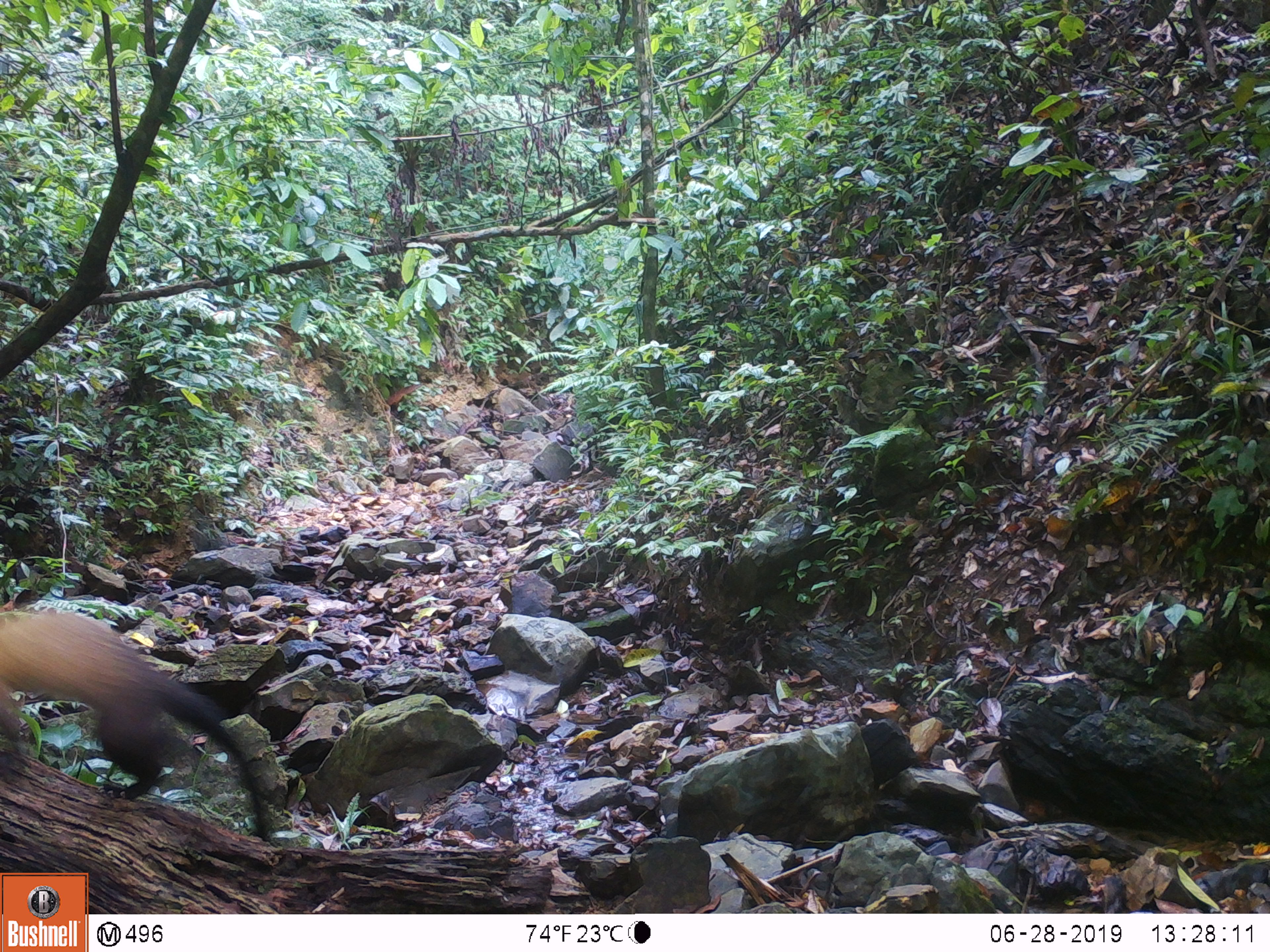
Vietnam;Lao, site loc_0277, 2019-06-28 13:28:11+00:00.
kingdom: Animalia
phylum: Chordata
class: Mammalia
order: Carnivora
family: Mustelidae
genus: Martes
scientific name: Martes flavigula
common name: yellow-throated marten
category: yellow throated marten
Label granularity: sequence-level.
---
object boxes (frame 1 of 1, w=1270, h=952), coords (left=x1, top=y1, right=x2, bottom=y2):
yellow throated marten: (left=0, top=603, right=278, bottom=844)